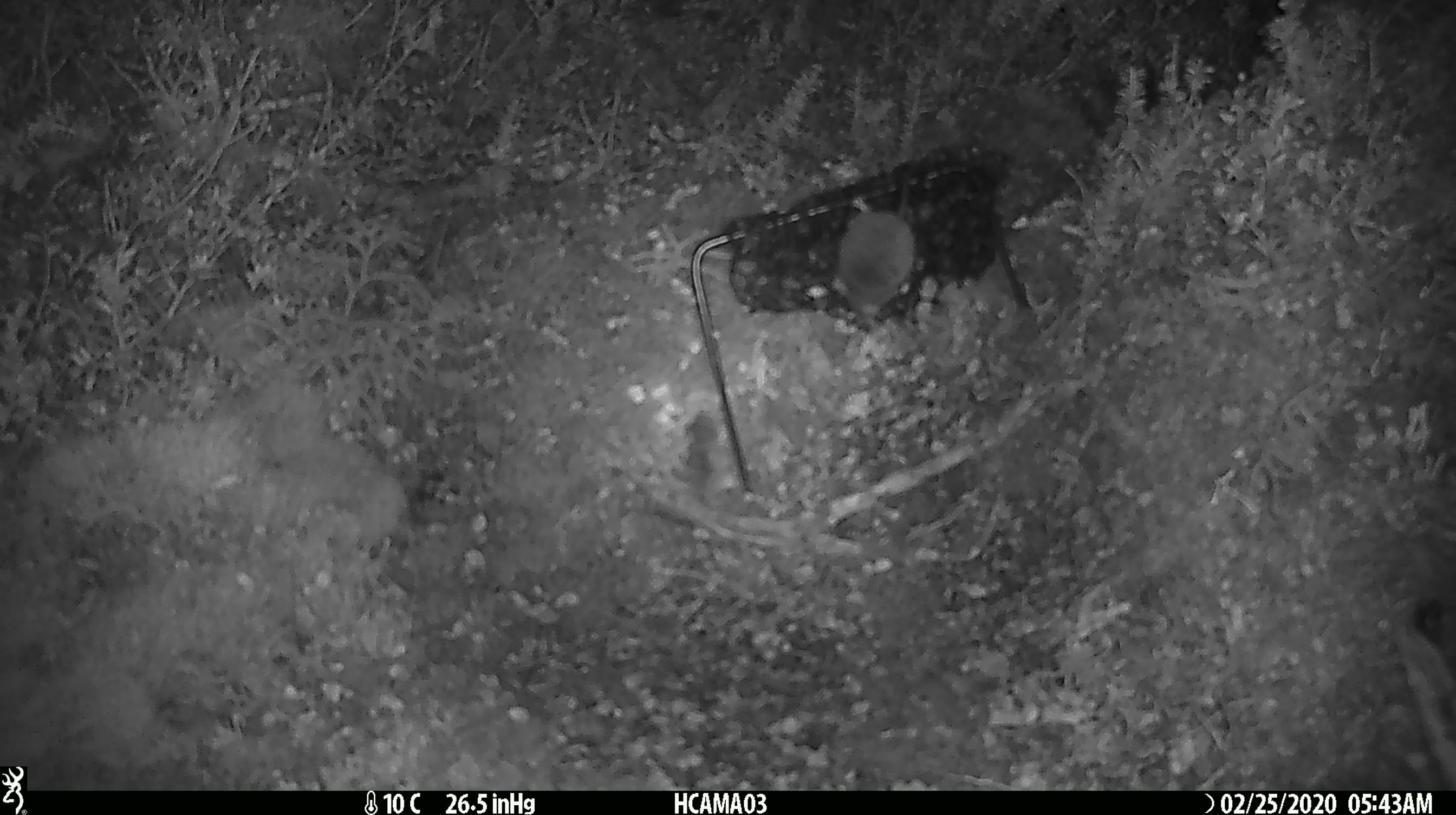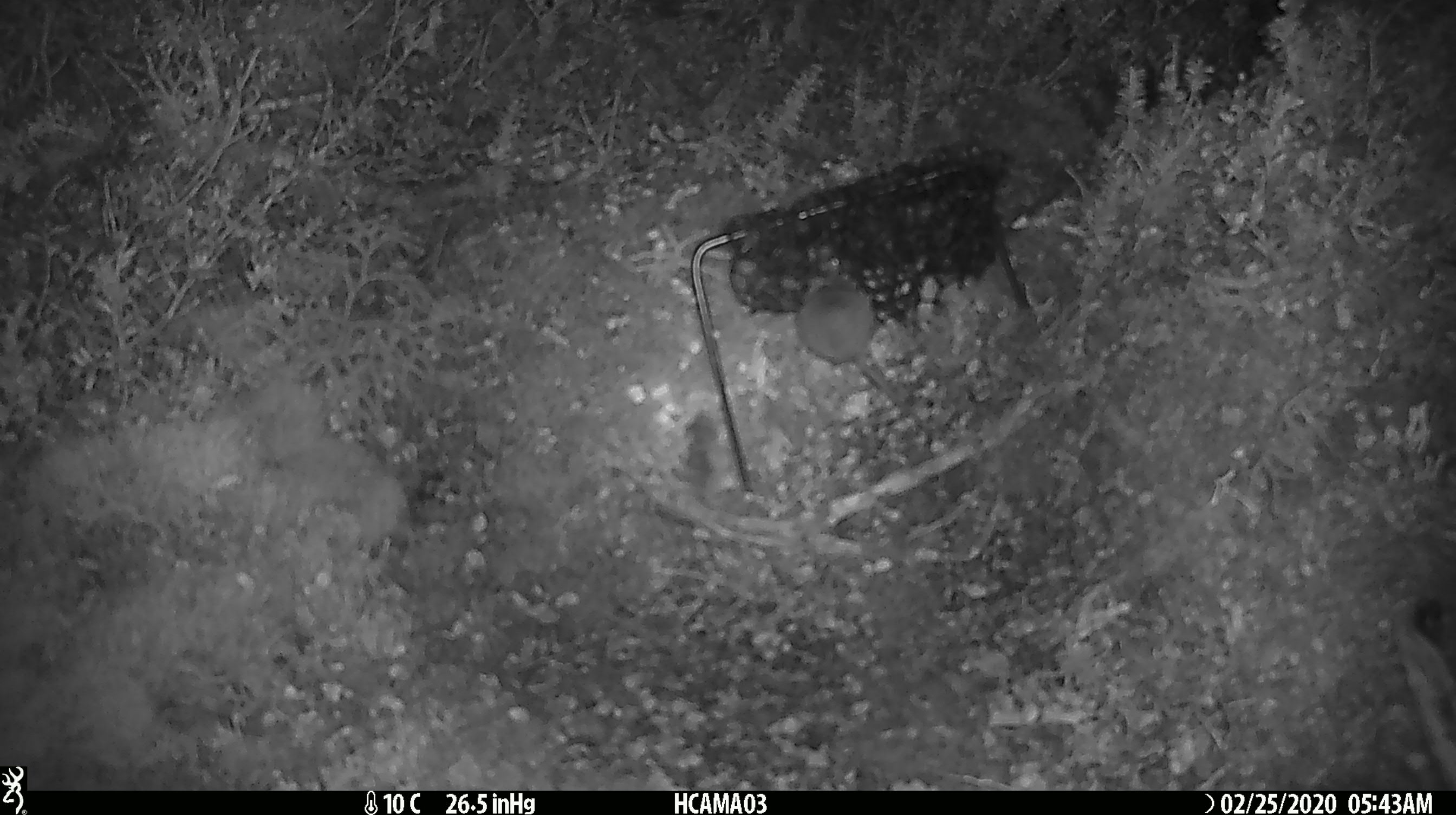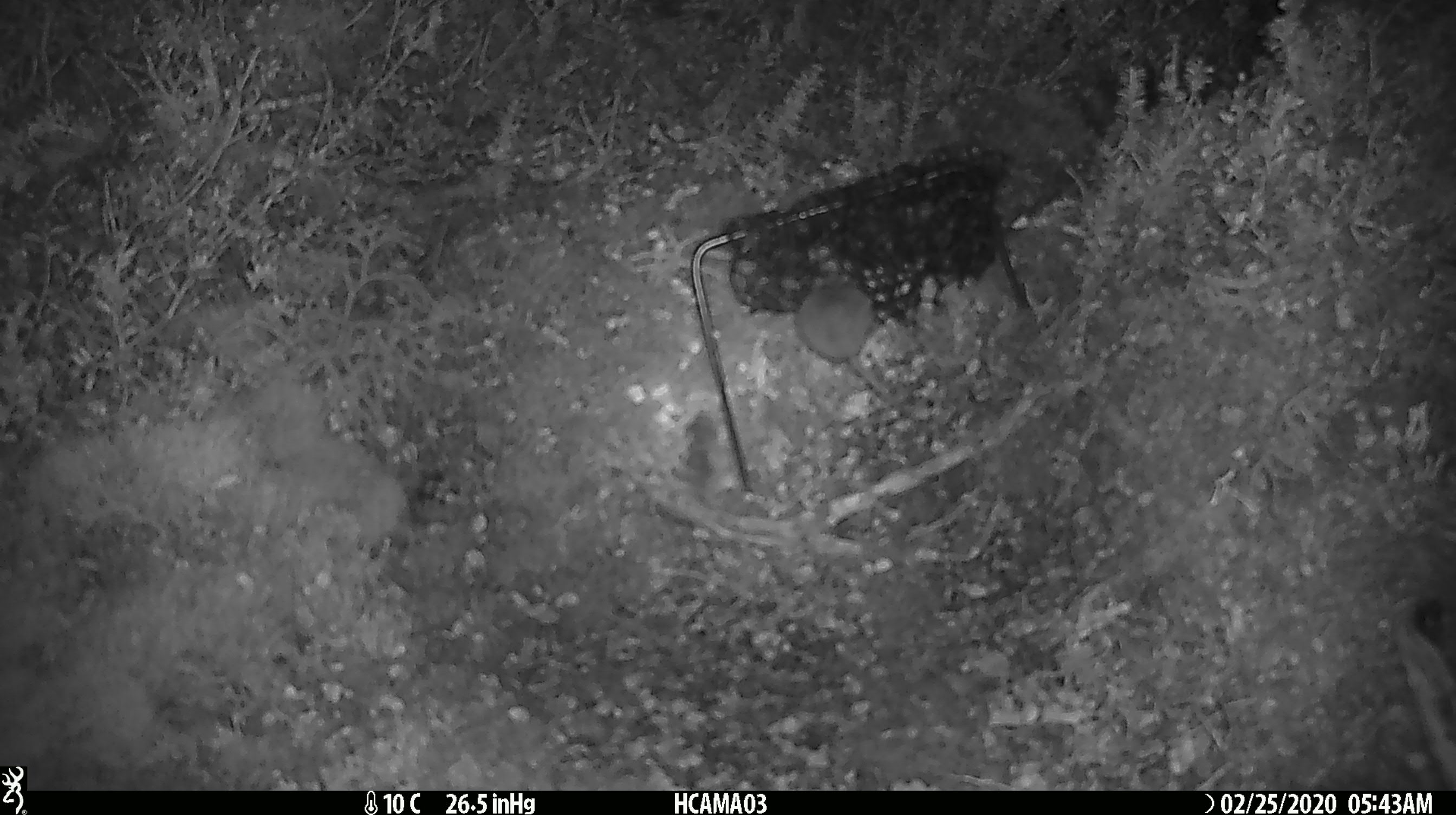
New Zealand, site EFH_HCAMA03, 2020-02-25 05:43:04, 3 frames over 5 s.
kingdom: Animalia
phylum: Chordata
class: Mammalia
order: Rodentia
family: Muridae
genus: Mus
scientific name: Mus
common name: mouse